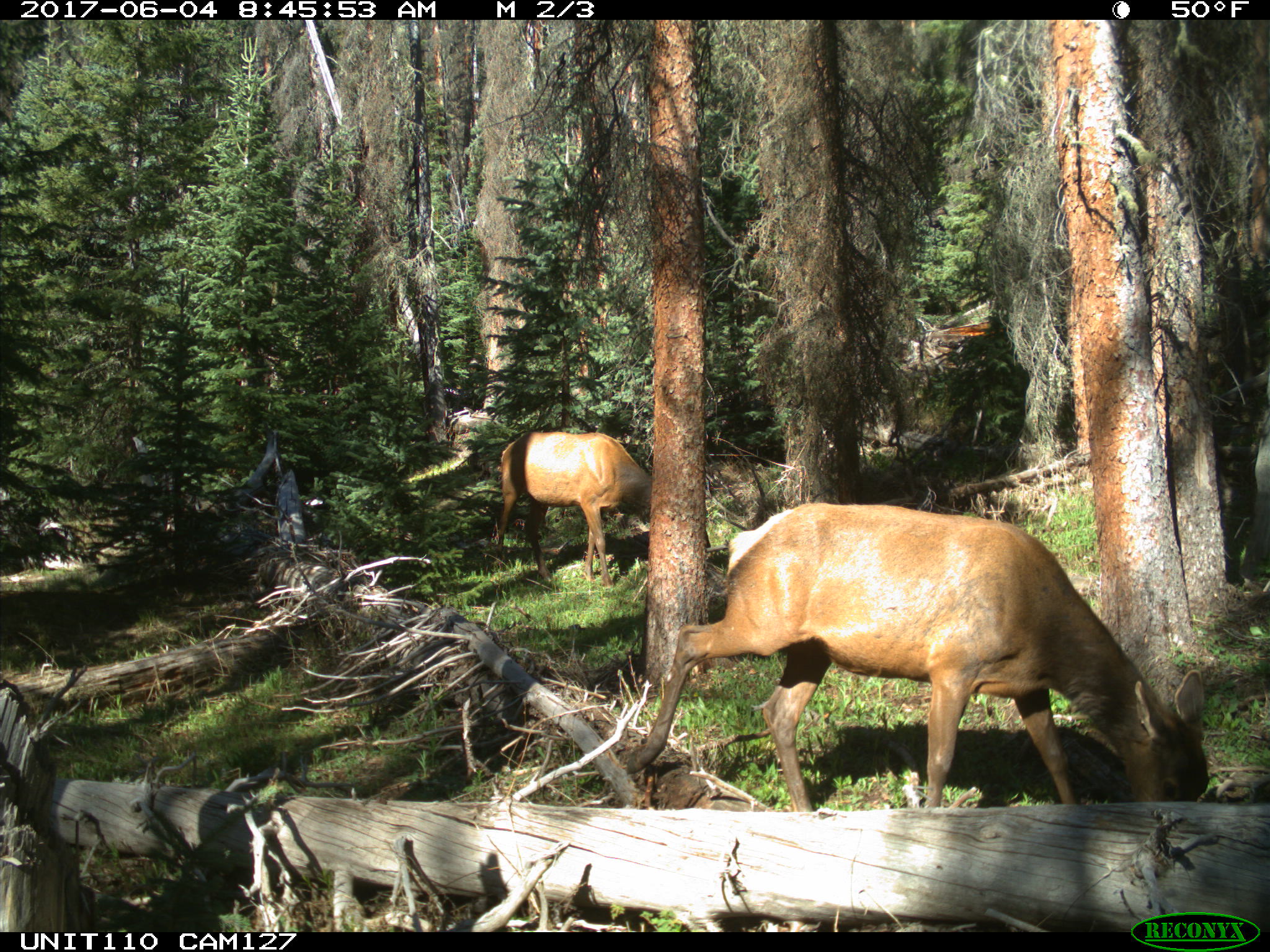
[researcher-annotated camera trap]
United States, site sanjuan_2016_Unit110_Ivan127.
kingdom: Animalia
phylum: Chordata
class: Mammalia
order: Artiodactyla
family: Cervidae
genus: Cervus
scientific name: Cervus elaphus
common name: red deer